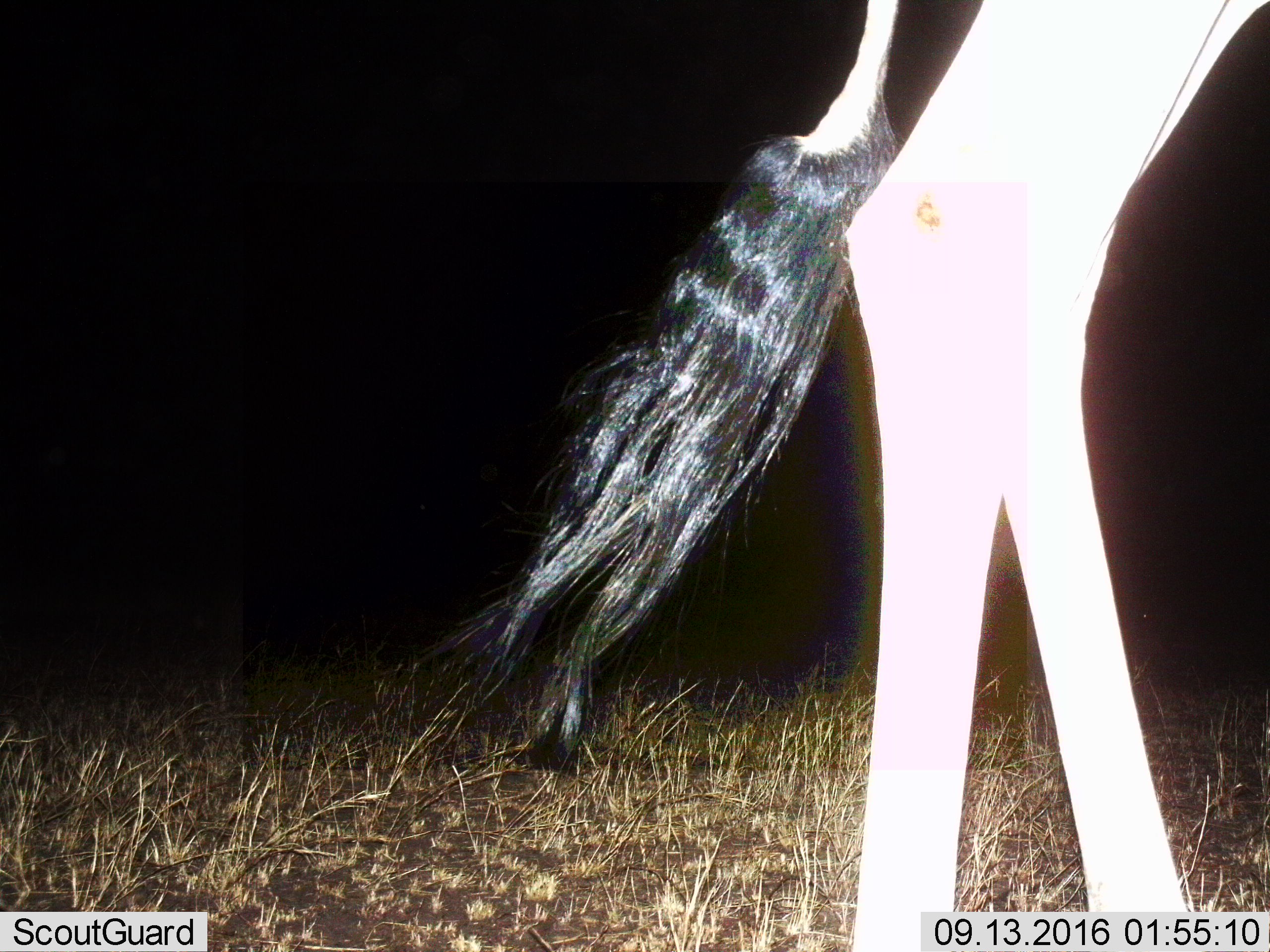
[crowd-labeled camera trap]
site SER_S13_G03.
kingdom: Animalia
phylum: Chordata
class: Mammalia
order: Artiodactyla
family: Giraffidae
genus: Giraffa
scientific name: Giraffa camelopardalis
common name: giraffe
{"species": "giraffe (Giraffa camelopardalis)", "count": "1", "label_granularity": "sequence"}